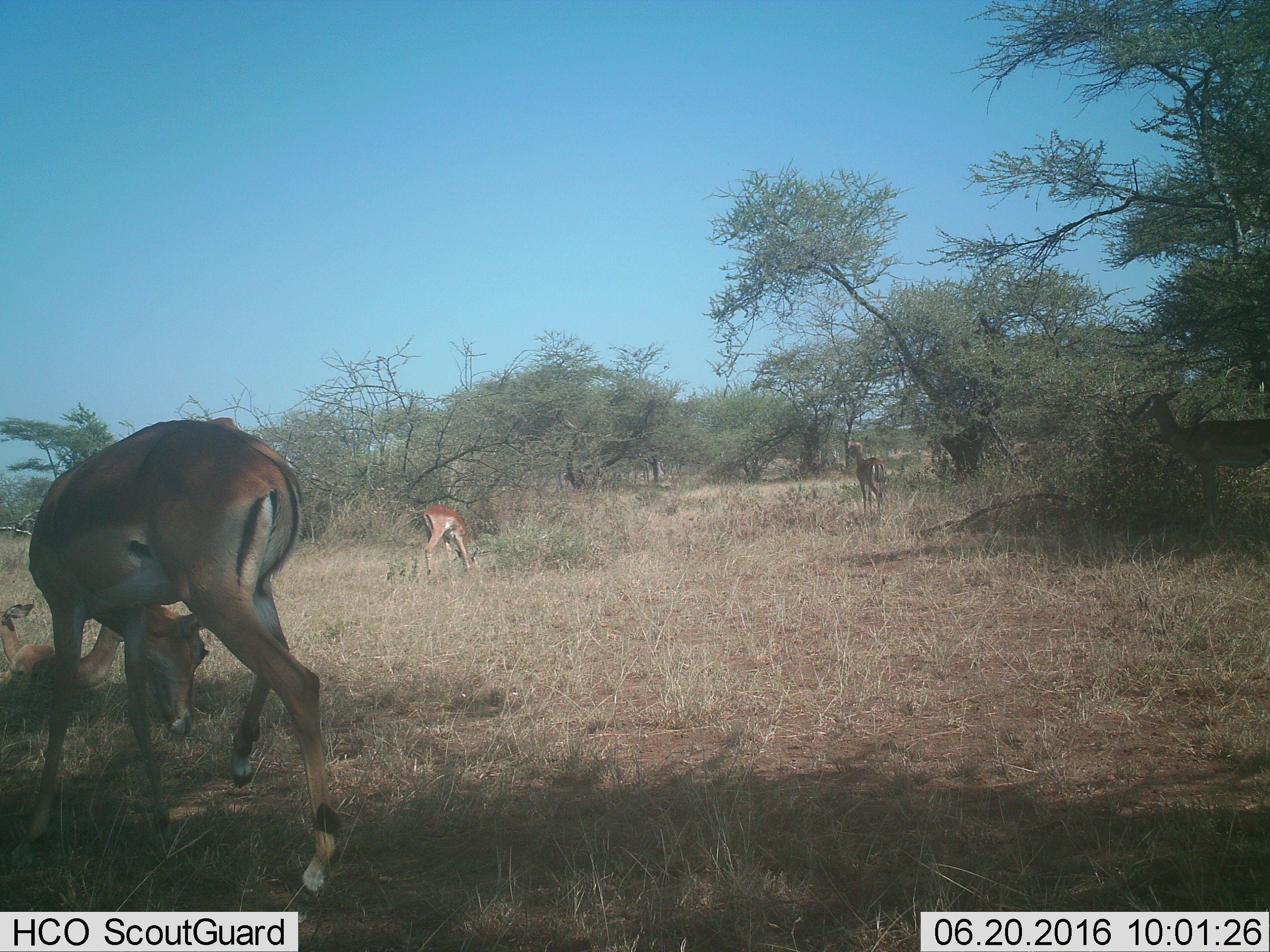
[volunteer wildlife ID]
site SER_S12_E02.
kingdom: Animalia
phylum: Chordata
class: Mammalia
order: Artiodactyla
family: Bovidae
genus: Eudorcas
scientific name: Eudorcas thomsonii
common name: thomson's gazelle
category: gazellethomsons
Gazellethomsons (thomson's gazelle) (Eudorcas thomsonii), count 3. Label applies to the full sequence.